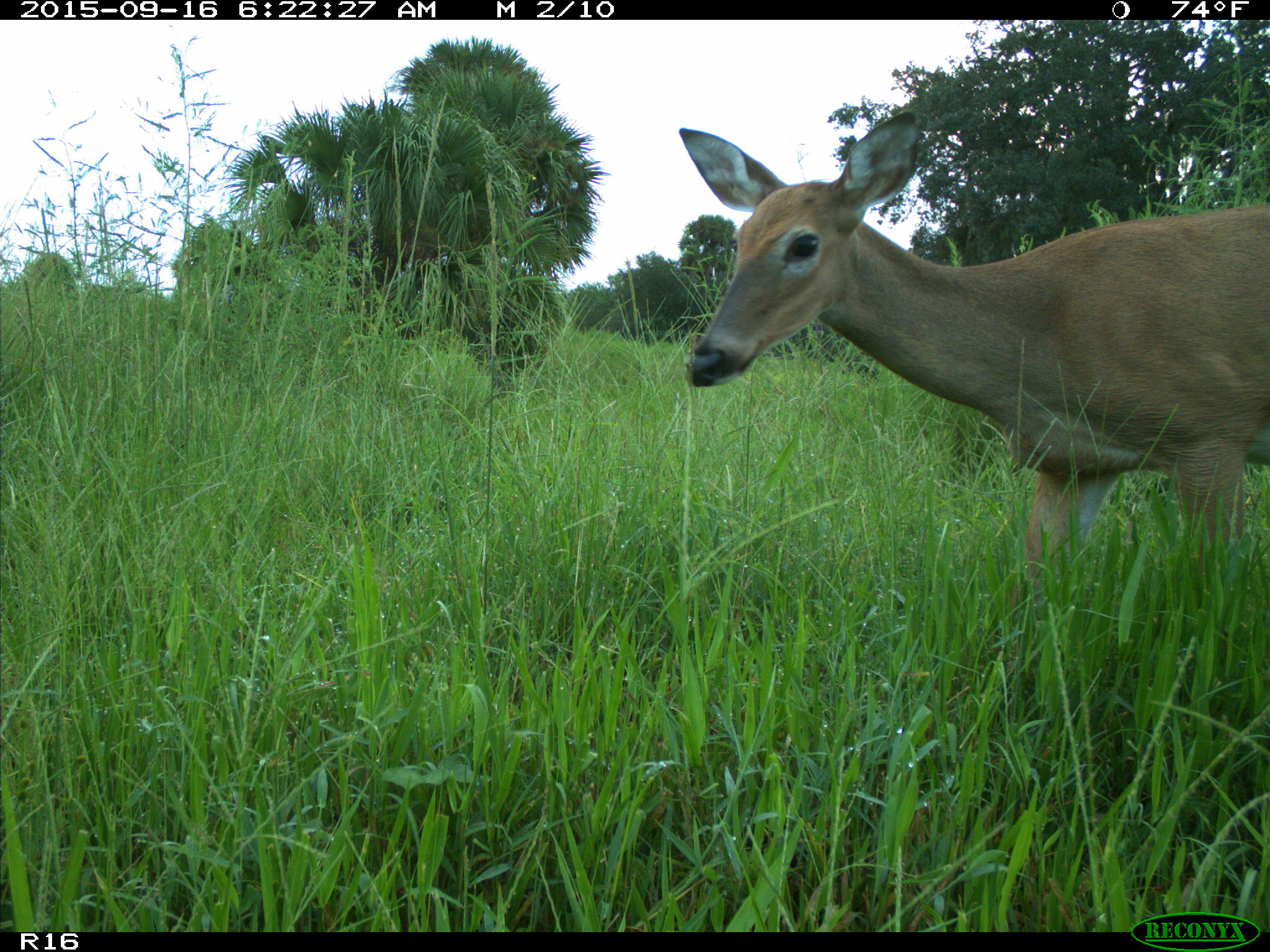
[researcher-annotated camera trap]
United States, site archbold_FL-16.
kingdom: Animalia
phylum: Chordata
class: Mammalia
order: Artiodactyla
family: Cervidae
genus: Odocoileus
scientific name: Odocoileus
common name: deer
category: unidentified deer